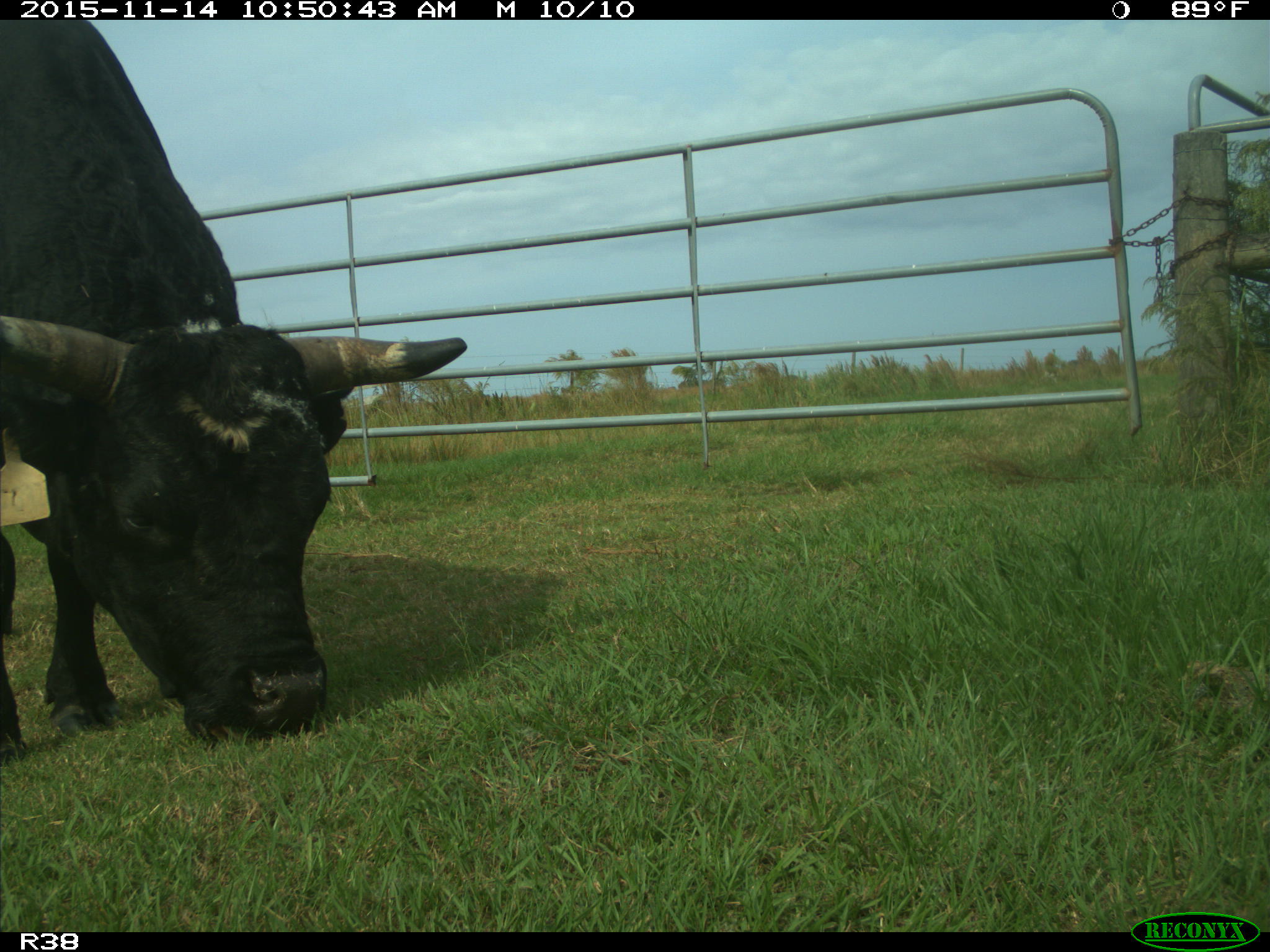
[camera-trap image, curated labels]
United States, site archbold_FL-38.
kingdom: Animalia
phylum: Chordata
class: Mammalia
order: Artiodactyla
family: Bovidae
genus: Bos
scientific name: Bos taurus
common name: domestic cow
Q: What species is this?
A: Bos taurus (domestic cow).